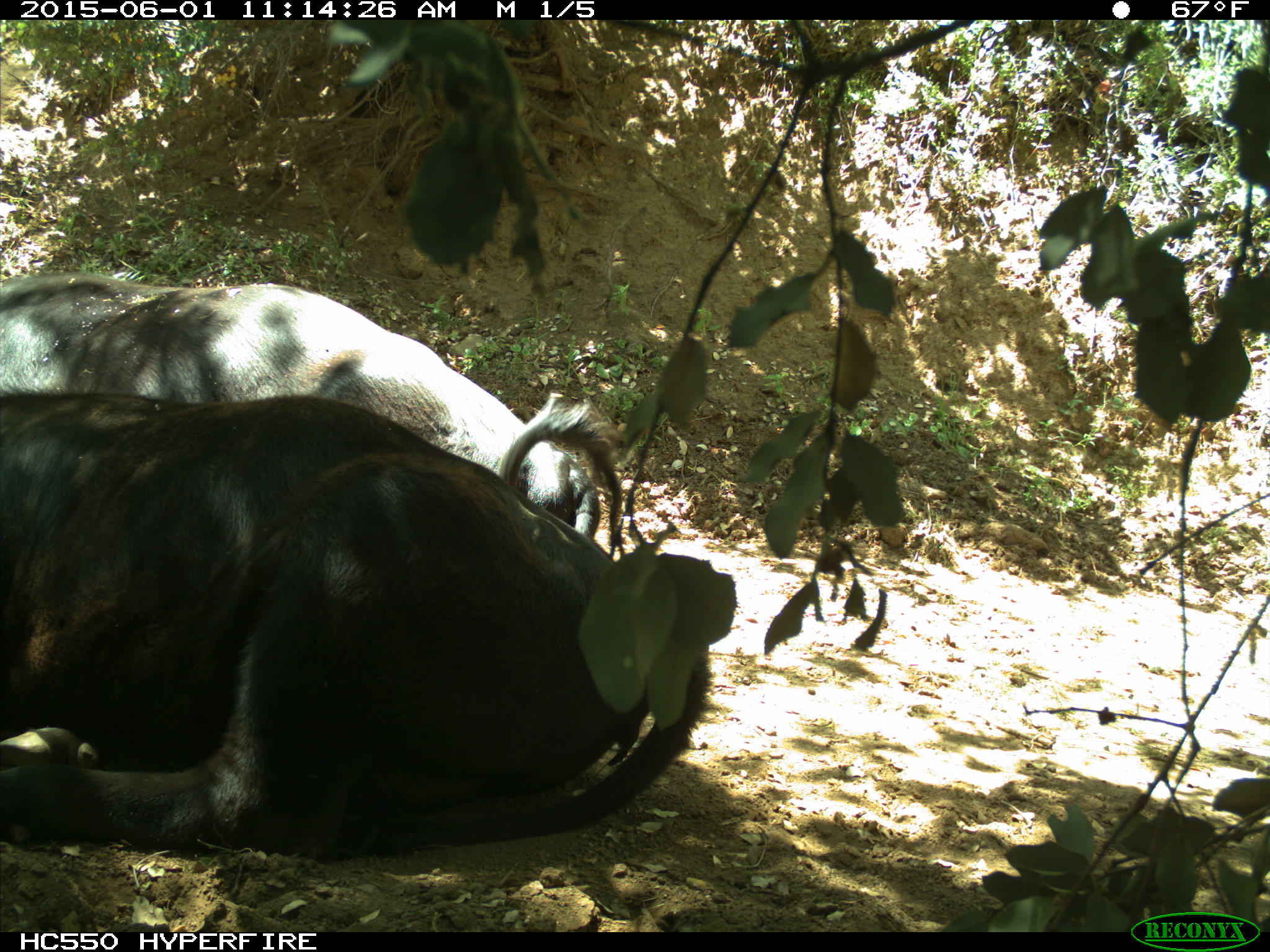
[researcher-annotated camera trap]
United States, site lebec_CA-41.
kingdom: Animalia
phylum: Chordata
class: Mammalia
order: Artiodactyla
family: Bovidae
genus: Bos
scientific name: Bos taurus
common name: domestic cow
Bos taurus (domestic cow).